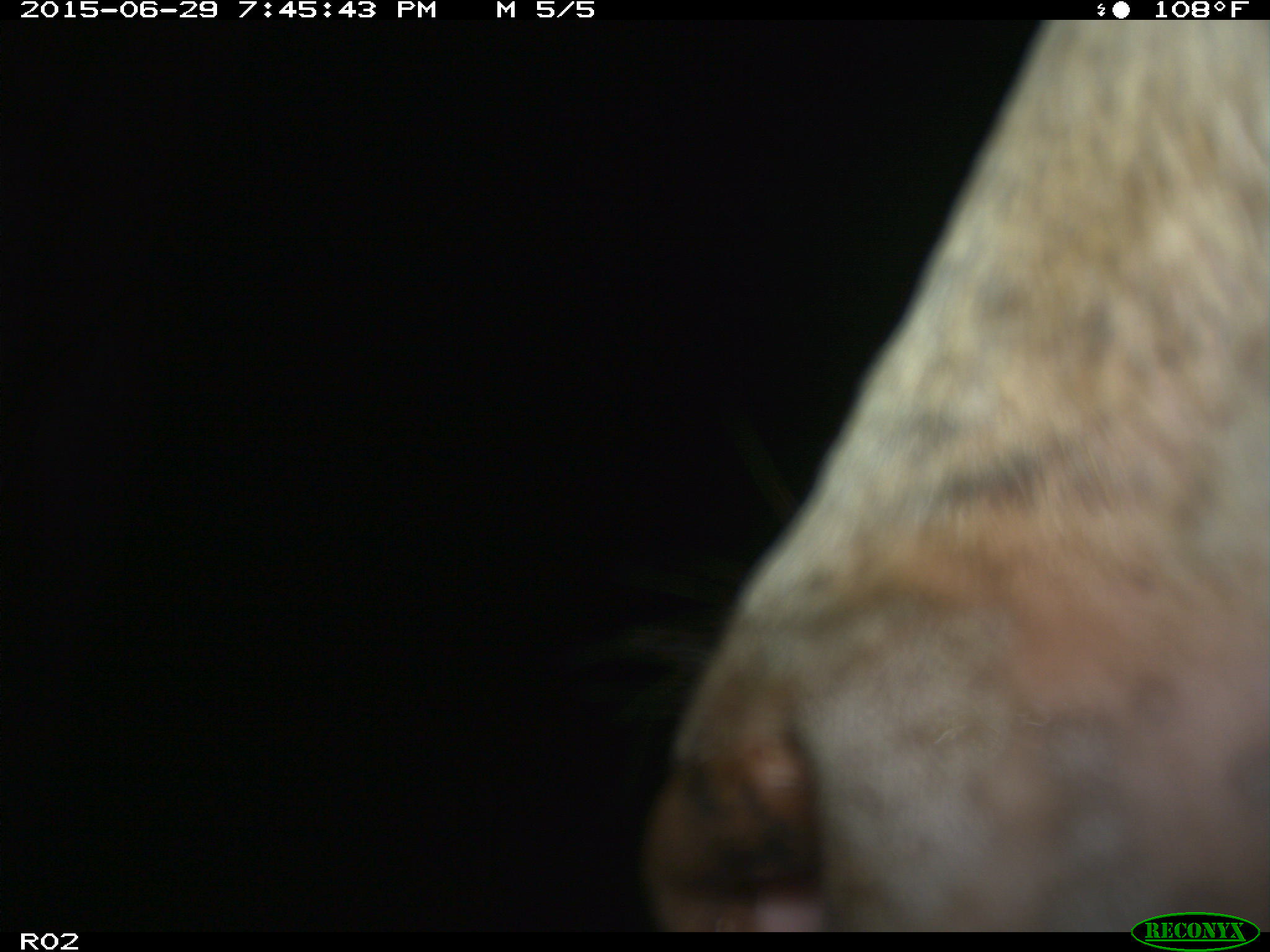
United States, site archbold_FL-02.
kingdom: Animalia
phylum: Chordata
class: Mammalia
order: Artiodactyla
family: Bovidae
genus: Bos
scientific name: Bos taurus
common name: domestic cow